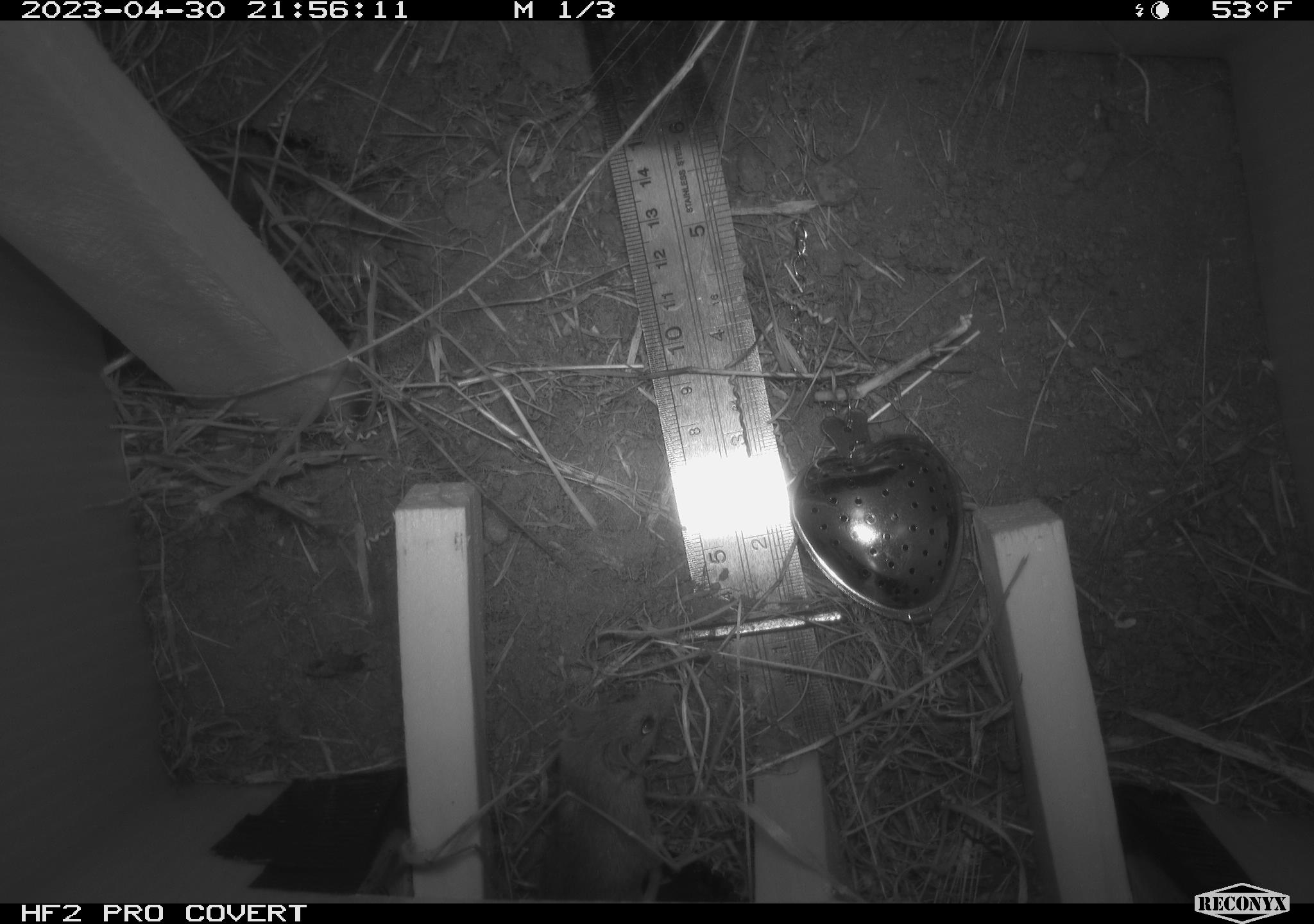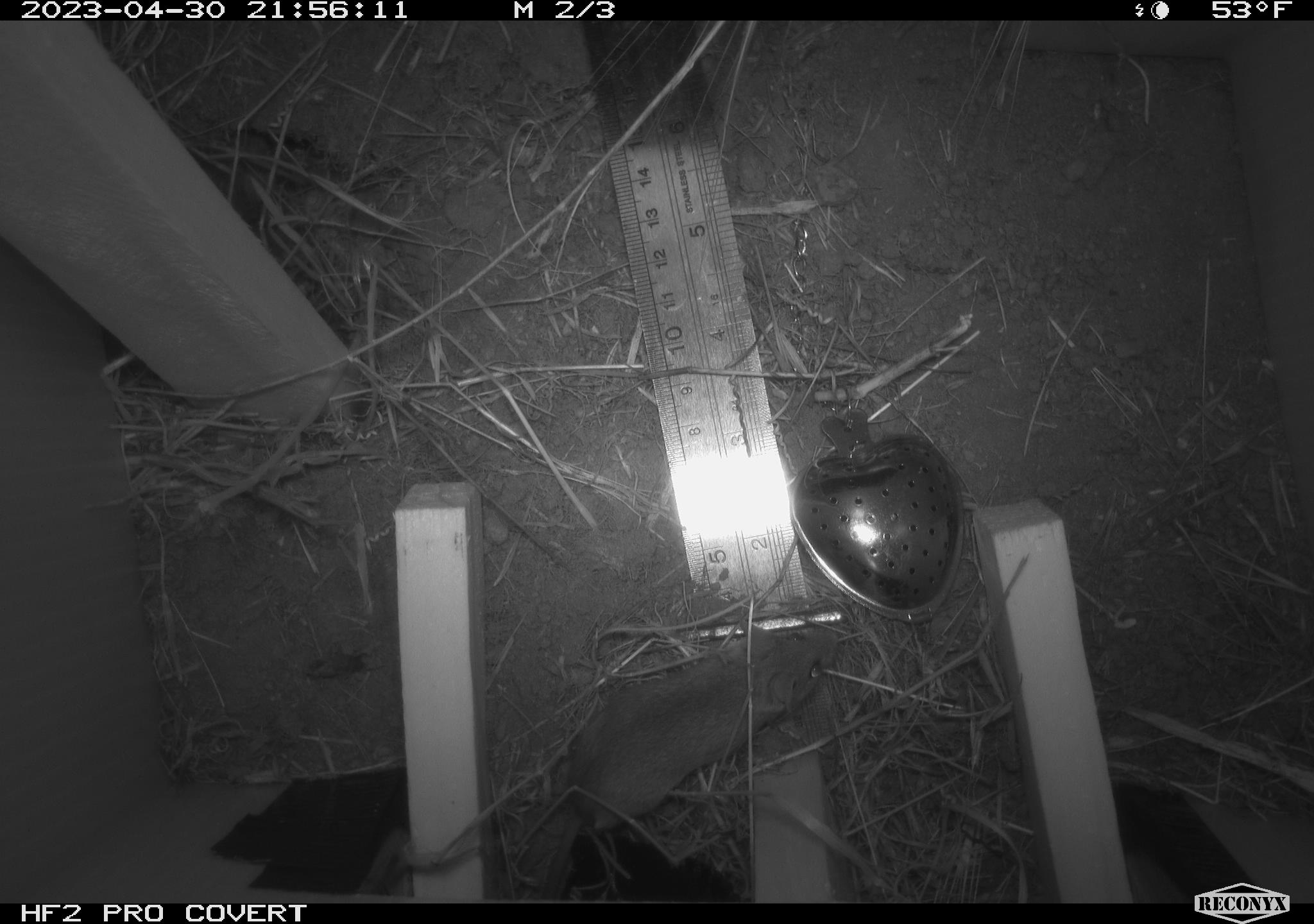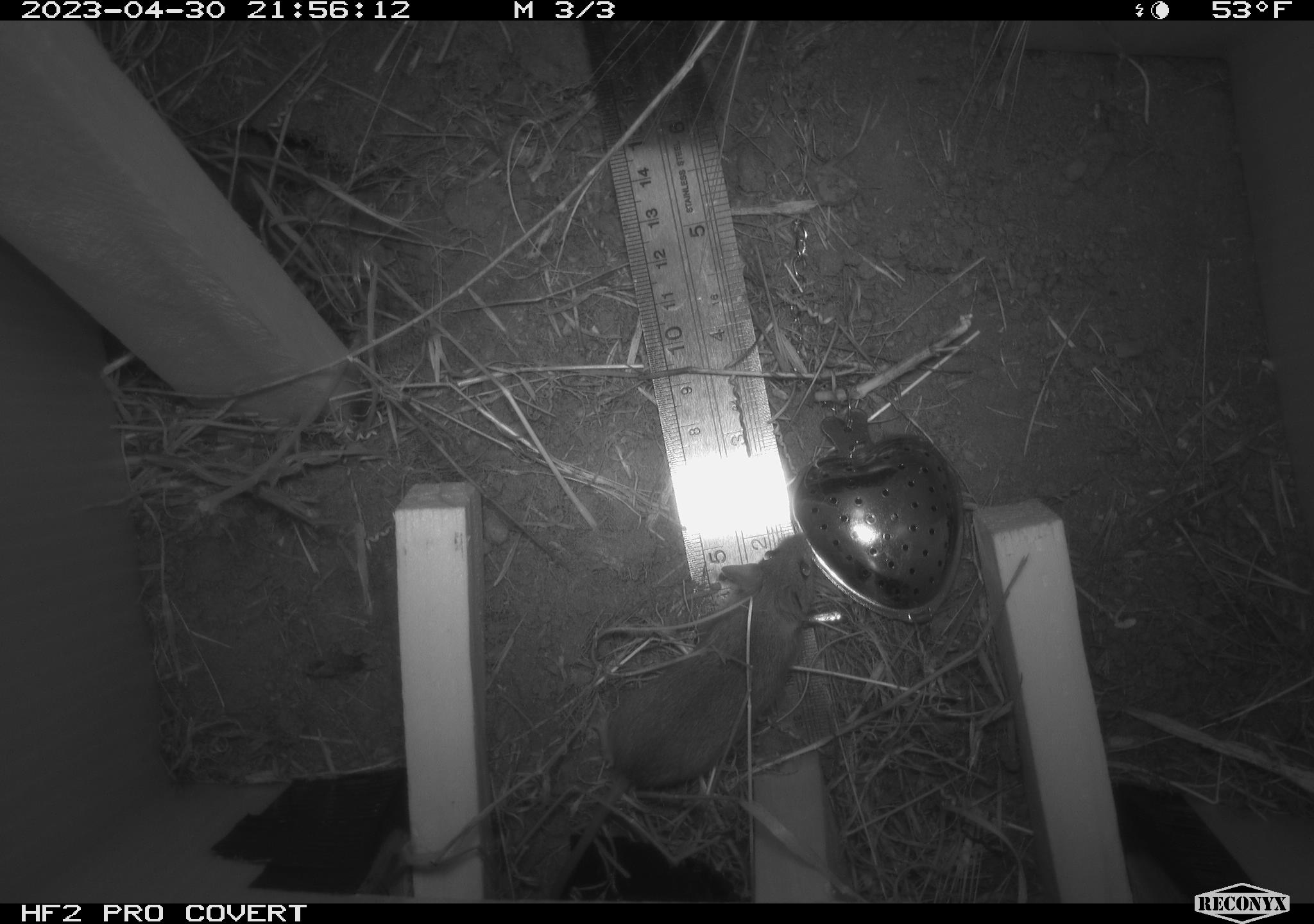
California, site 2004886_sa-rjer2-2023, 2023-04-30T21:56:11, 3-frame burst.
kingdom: Animalia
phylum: Chordata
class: Mammalia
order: Rodentia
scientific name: Rodentia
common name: mouse species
Mouse species (Rodentia).